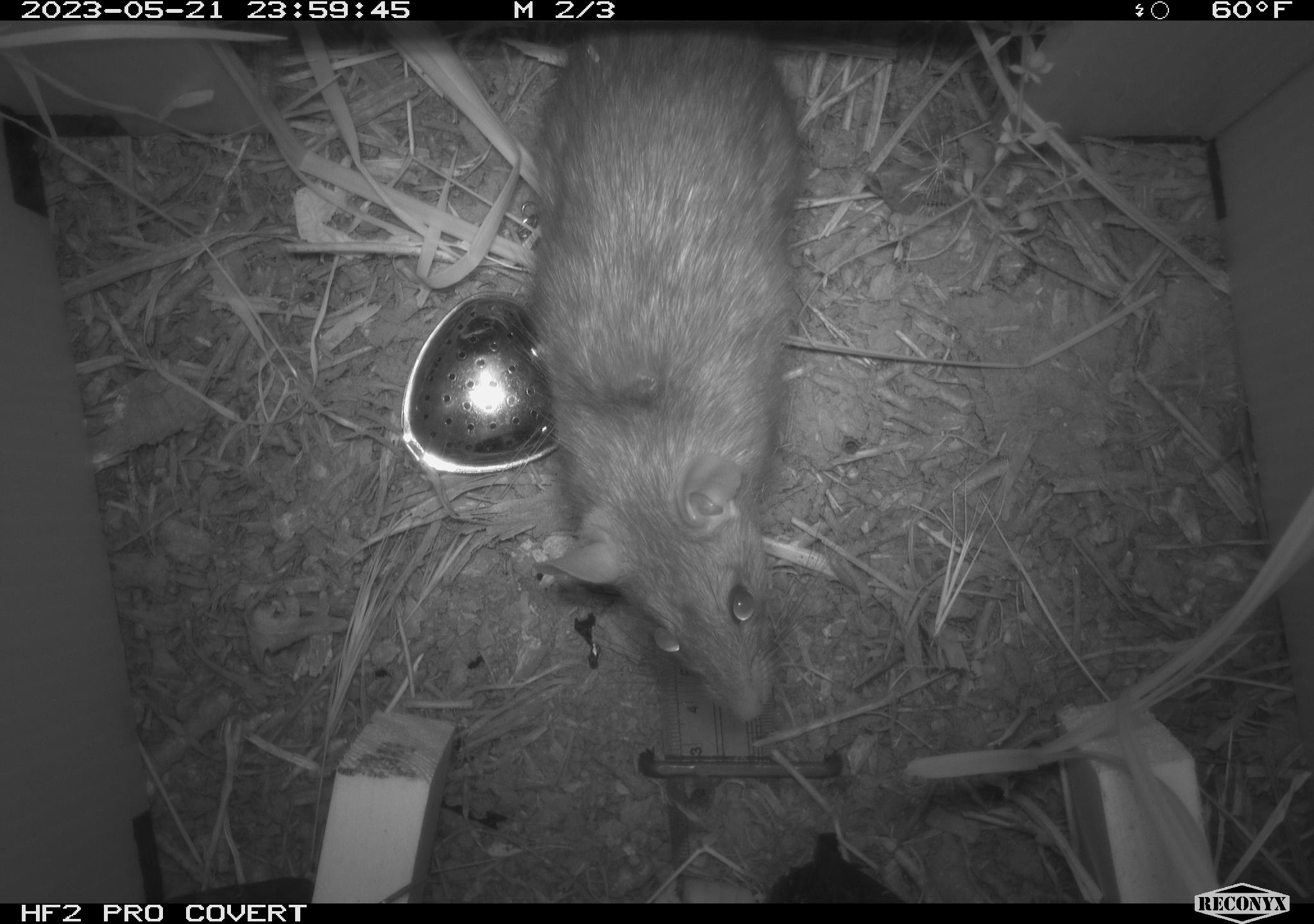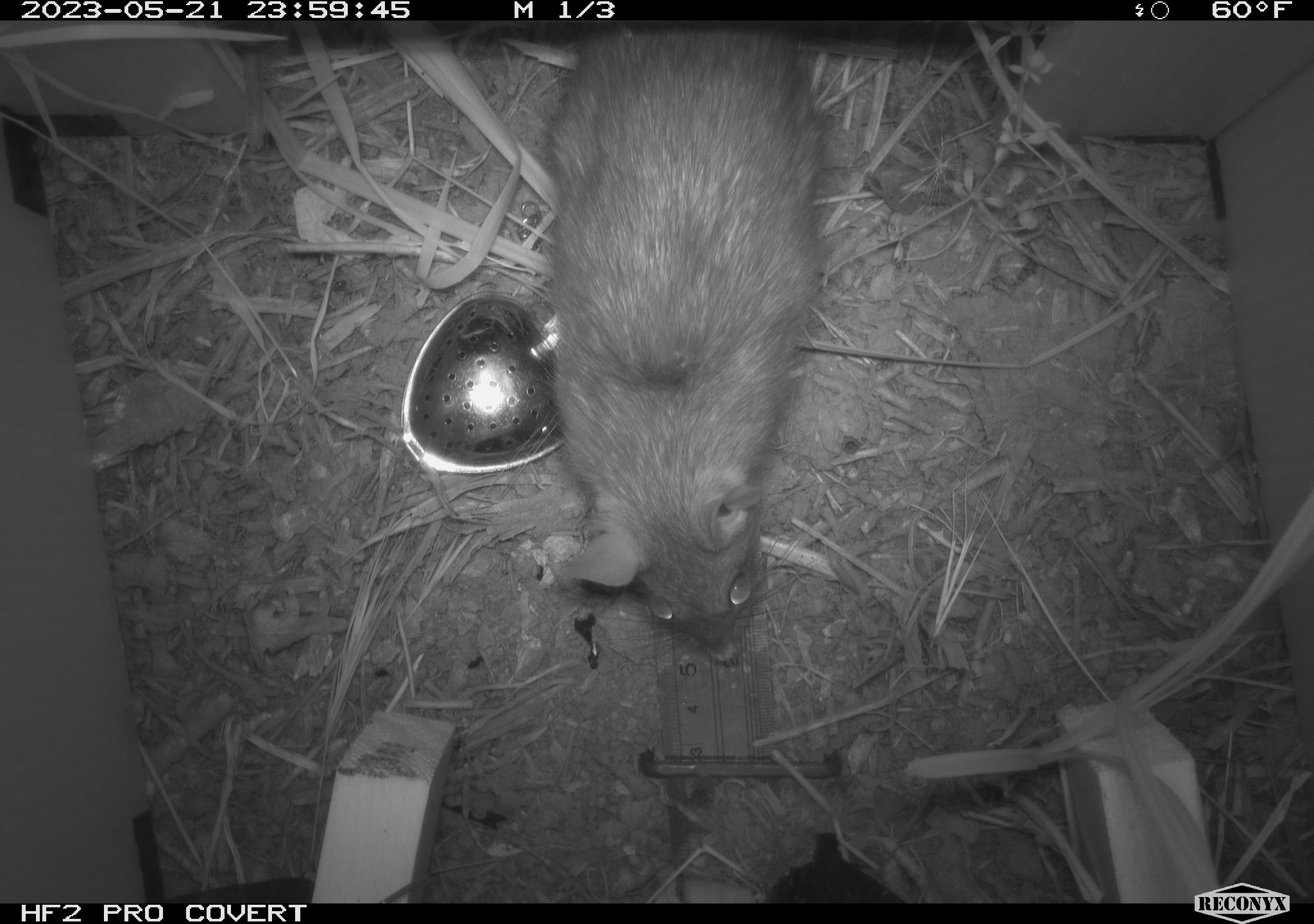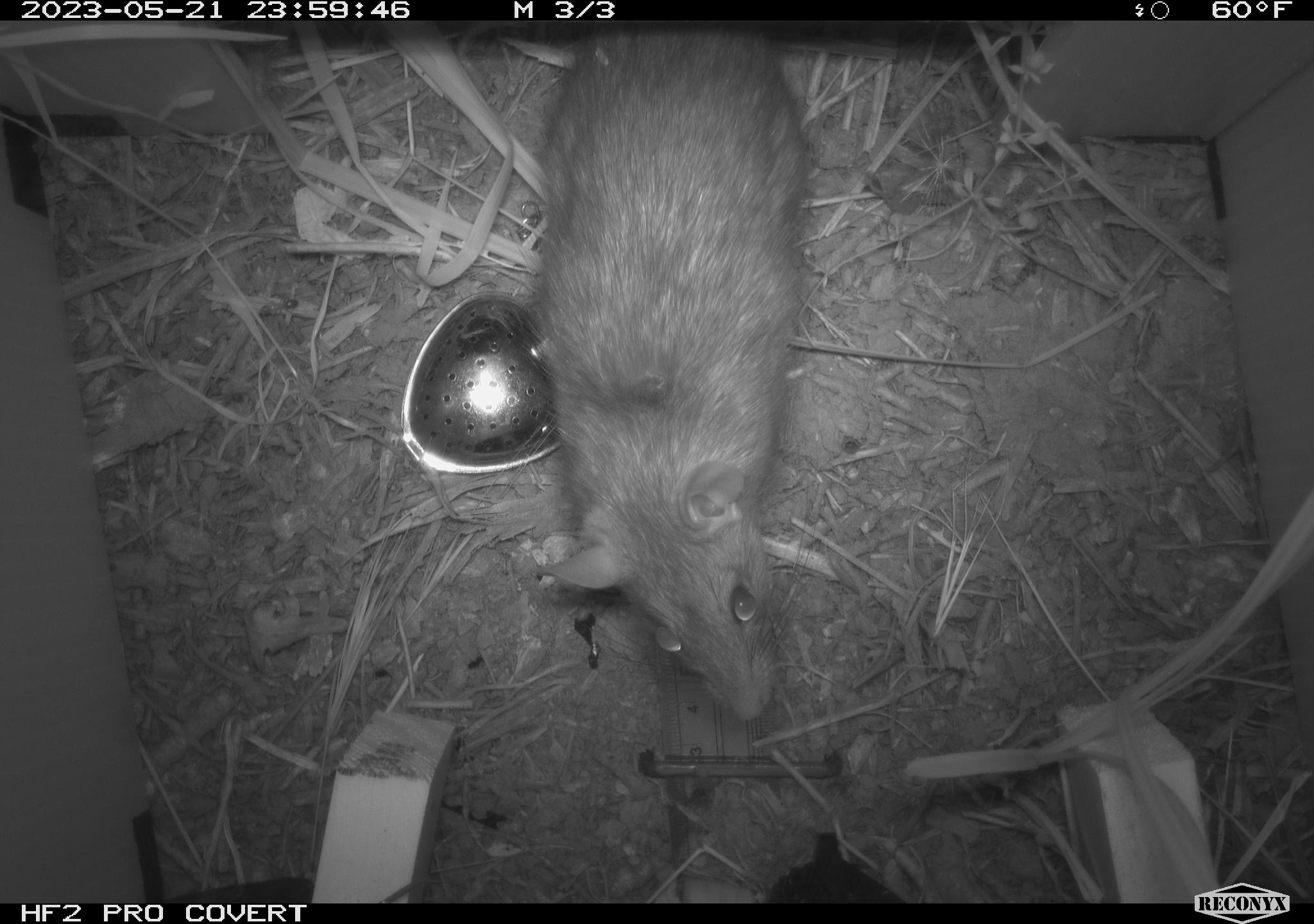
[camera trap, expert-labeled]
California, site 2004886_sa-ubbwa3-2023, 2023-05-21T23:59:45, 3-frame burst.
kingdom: Animalia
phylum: Chordata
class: Mammalia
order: Rodentia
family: Muridae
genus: Rattus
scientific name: Rattus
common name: rat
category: rattus species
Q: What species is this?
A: Rattus species (rat) (Rattus).